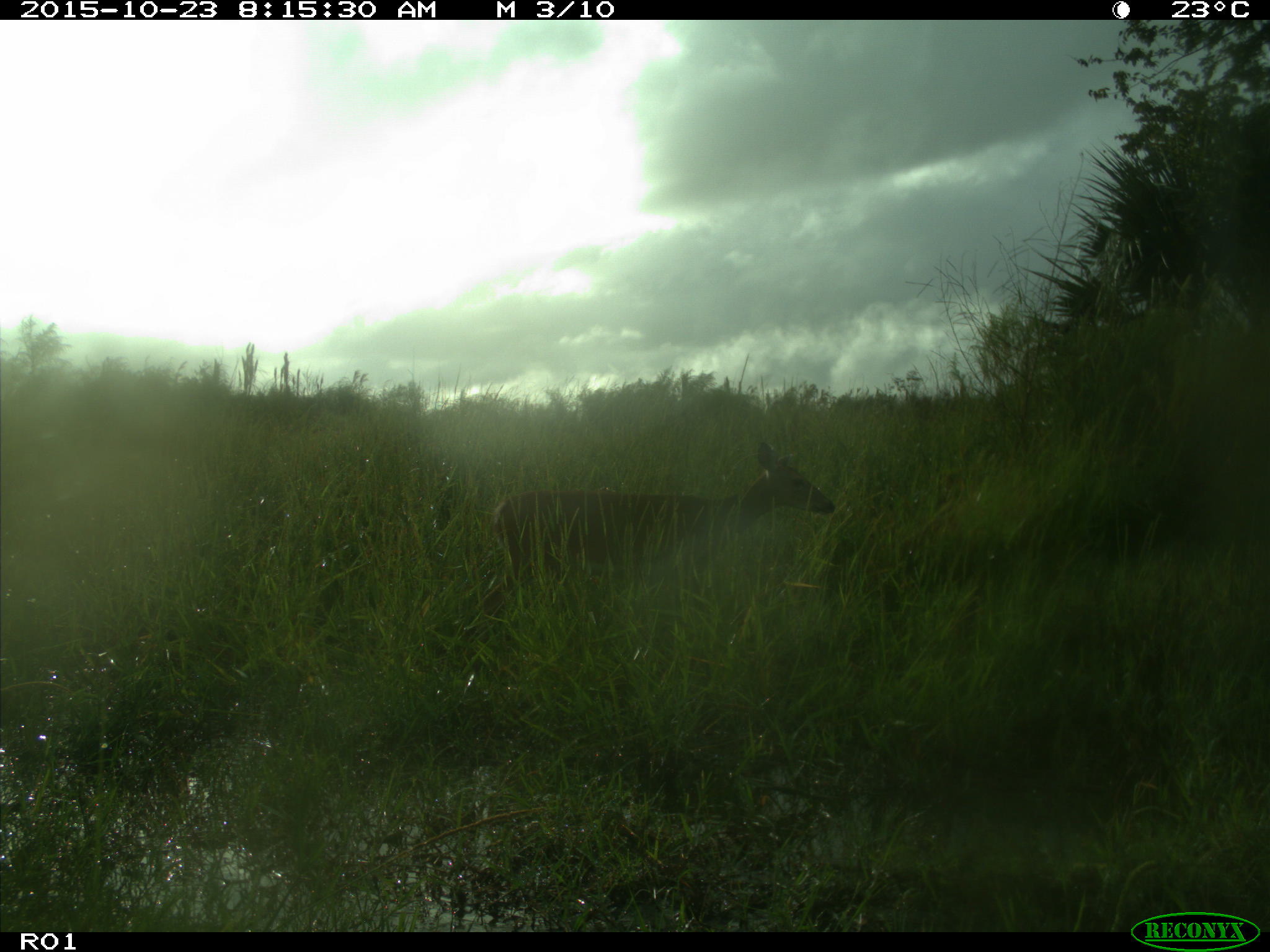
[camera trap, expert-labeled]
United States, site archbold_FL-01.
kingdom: Animalia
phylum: Chordata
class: Mammalia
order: Artiodactyla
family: Cervidae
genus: Odocoileus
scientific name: Odocoileus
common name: deer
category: unidentified deer